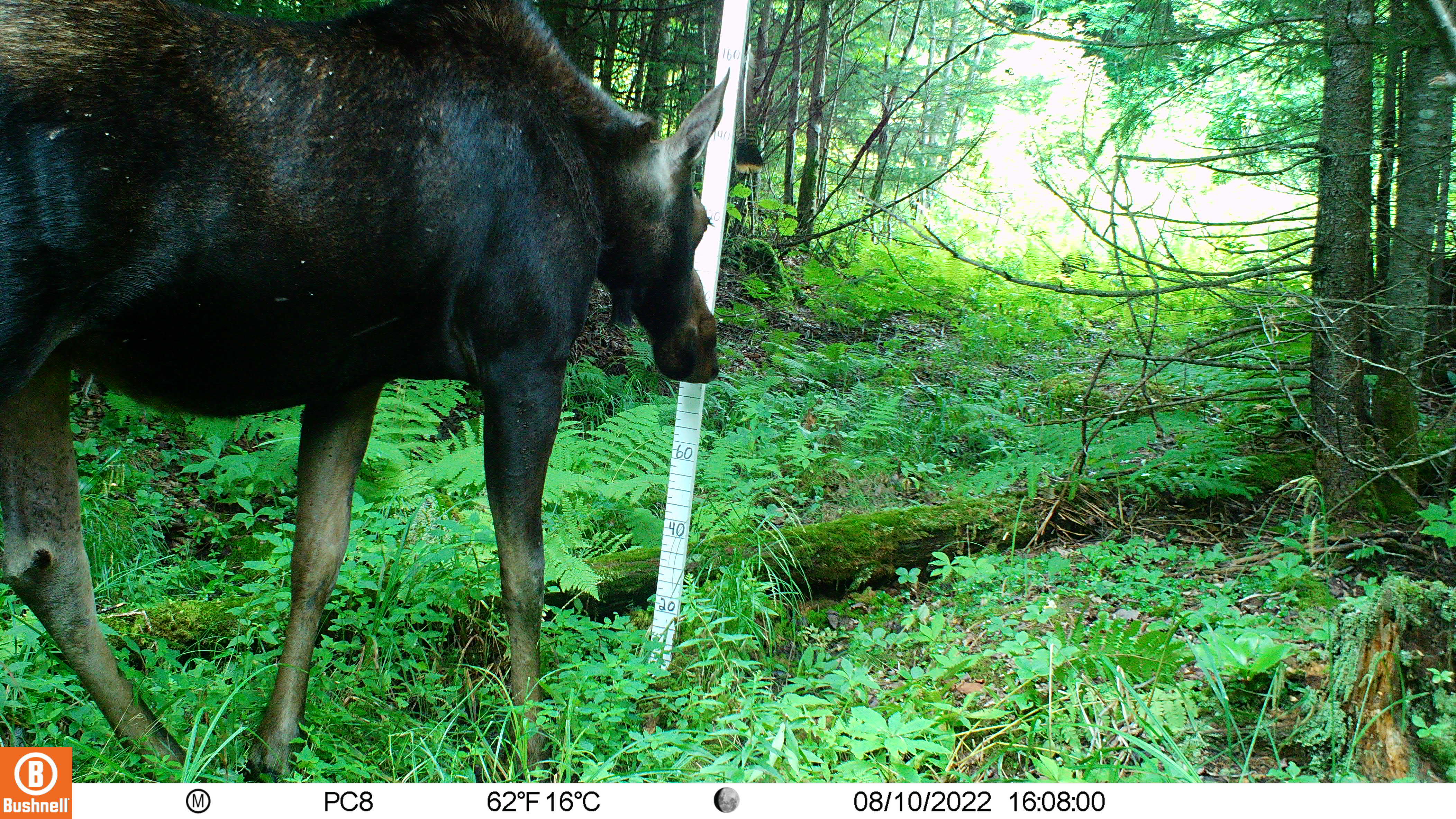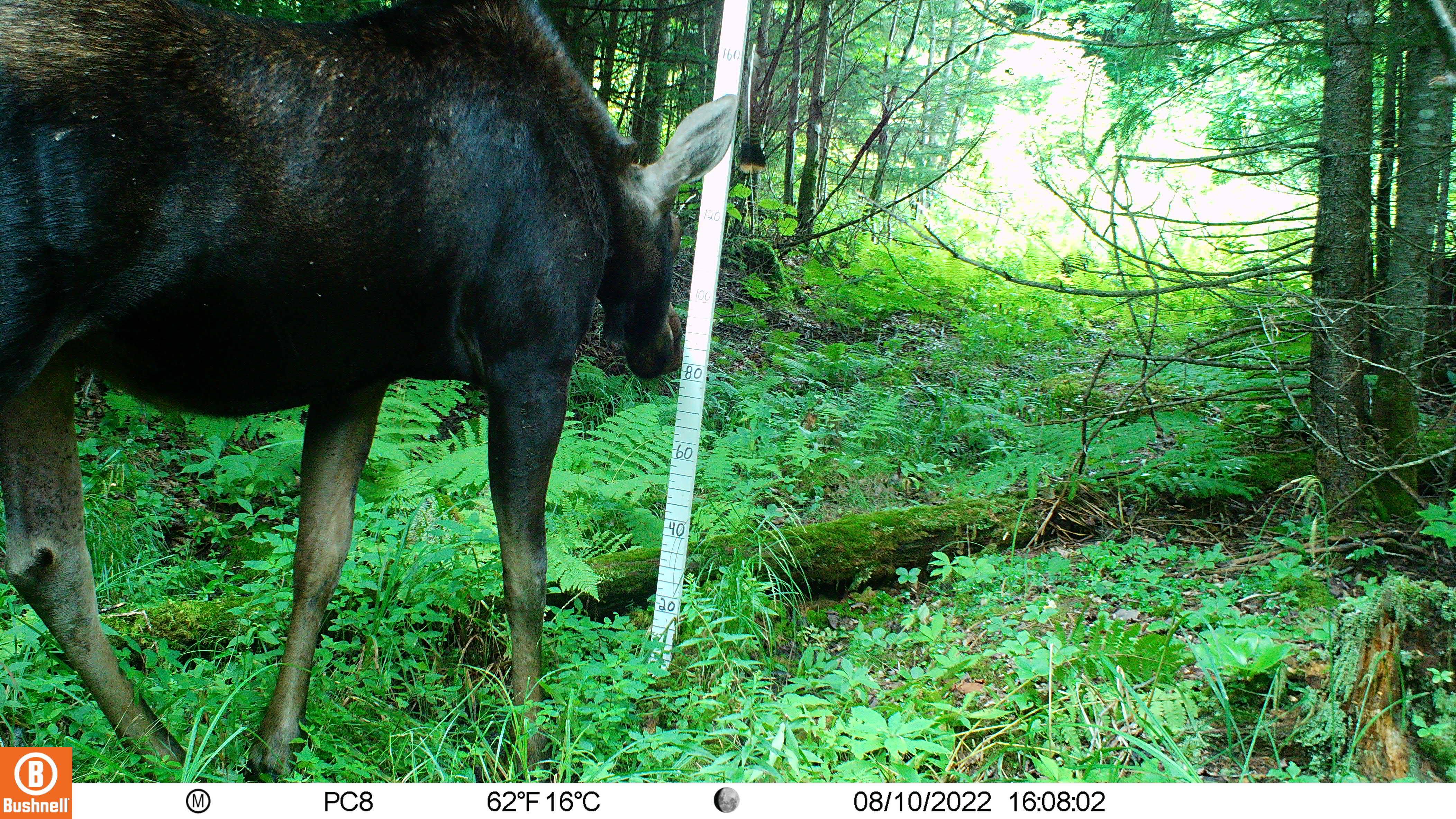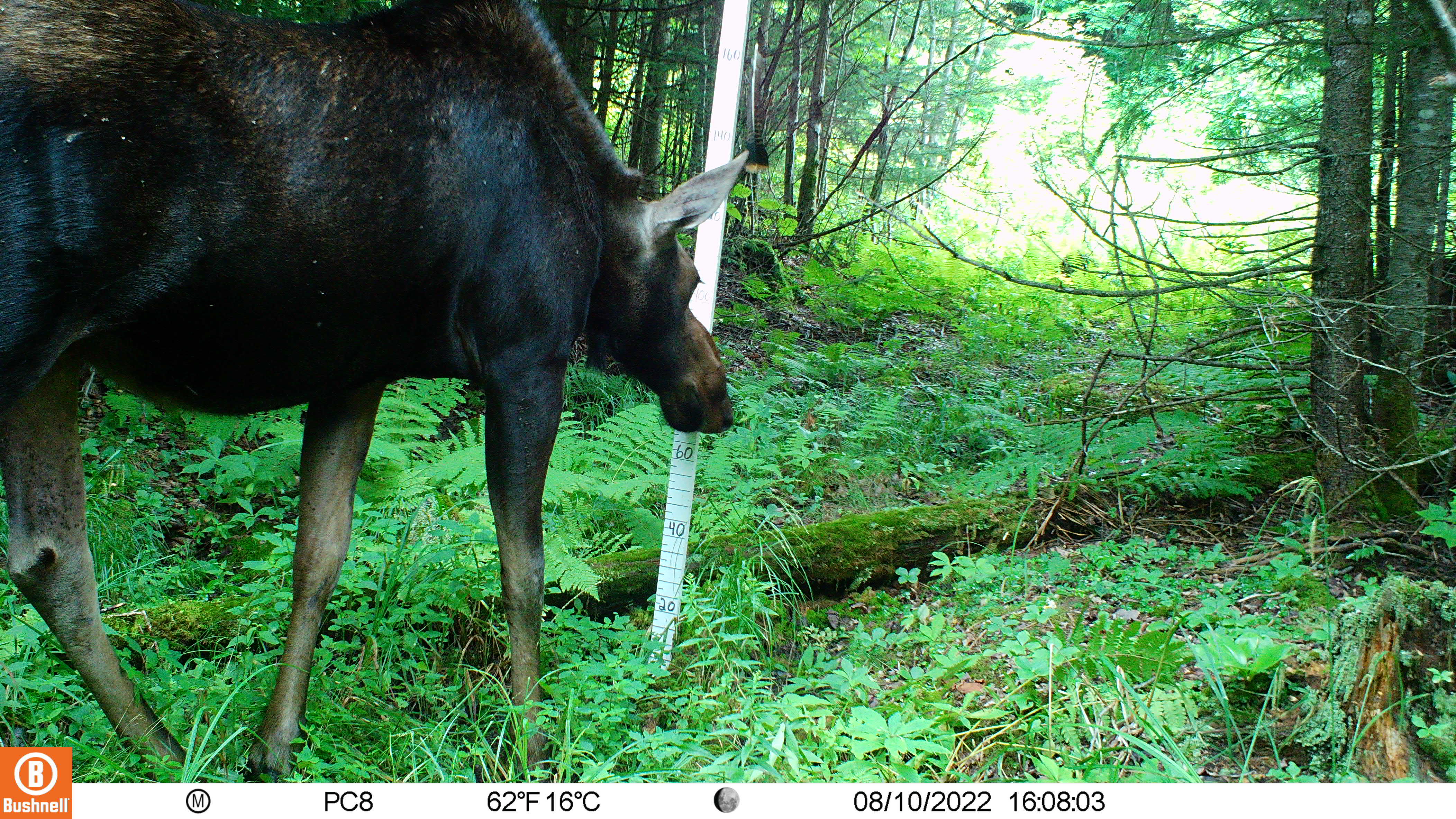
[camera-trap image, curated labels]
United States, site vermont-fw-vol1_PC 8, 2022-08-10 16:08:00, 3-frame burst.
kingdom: Animalia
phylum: Chordata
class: Mammalia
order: Artiodactyla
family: Cervidae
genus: Alces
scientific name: Alces alces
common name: moose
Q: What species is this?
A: Moose (Alces alces).